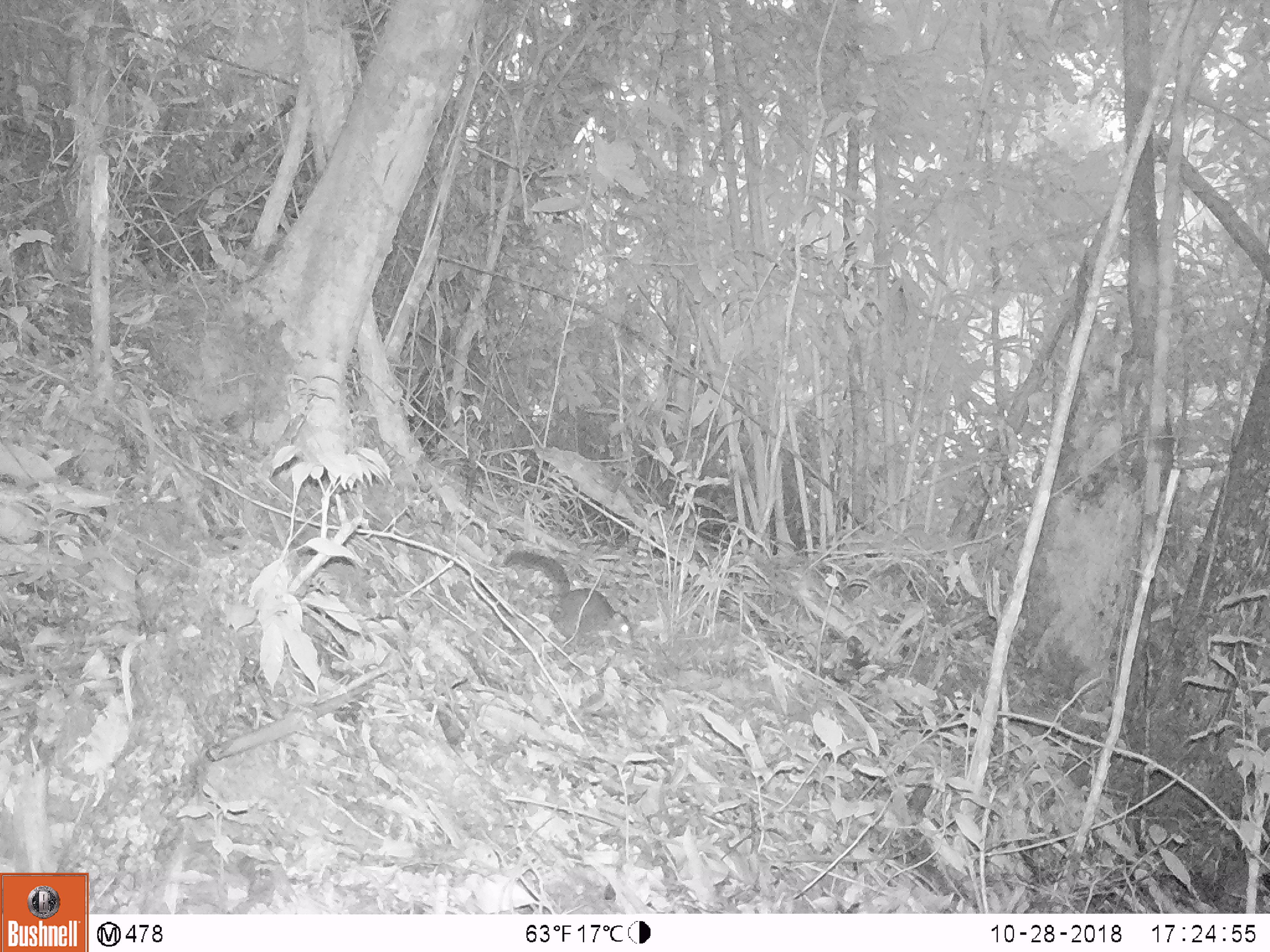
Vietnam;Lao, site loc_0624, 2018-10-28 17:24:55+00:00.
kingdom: Animalia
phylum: Chordata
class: Mammalia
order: Rodentia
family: Sciuridae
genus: Dremomys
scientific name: Dremomys rufigenis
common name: red-cheeked squirrel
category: red cheeked squirrel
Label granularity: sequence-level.